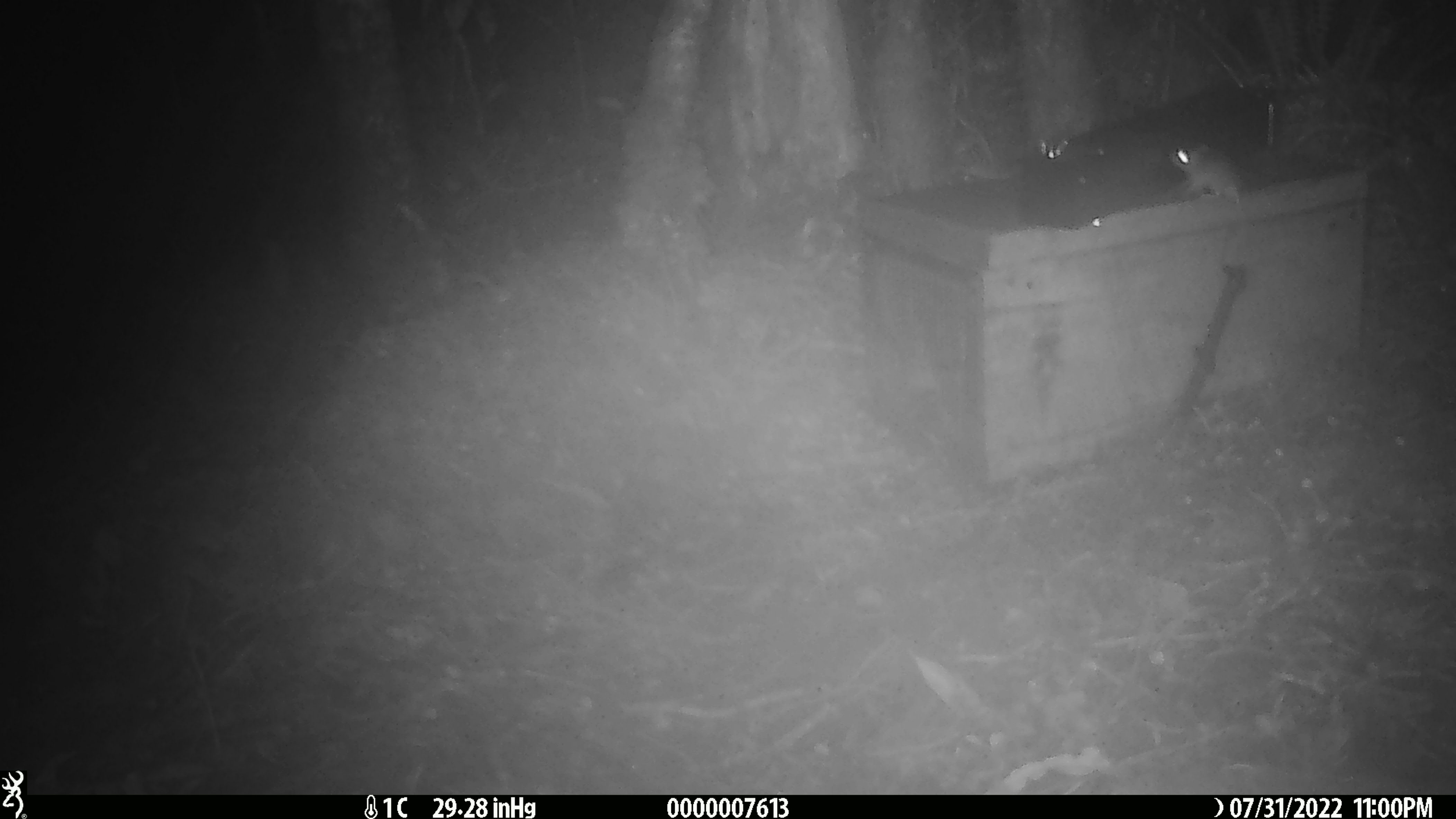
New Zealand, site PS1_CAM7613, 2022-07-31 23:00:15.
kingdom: Animalia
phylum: Chordata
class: Mammalia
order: Rodentia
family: Muridae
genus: Mus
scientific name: Mus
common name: mouse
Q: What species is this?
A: Mouse (Mus).